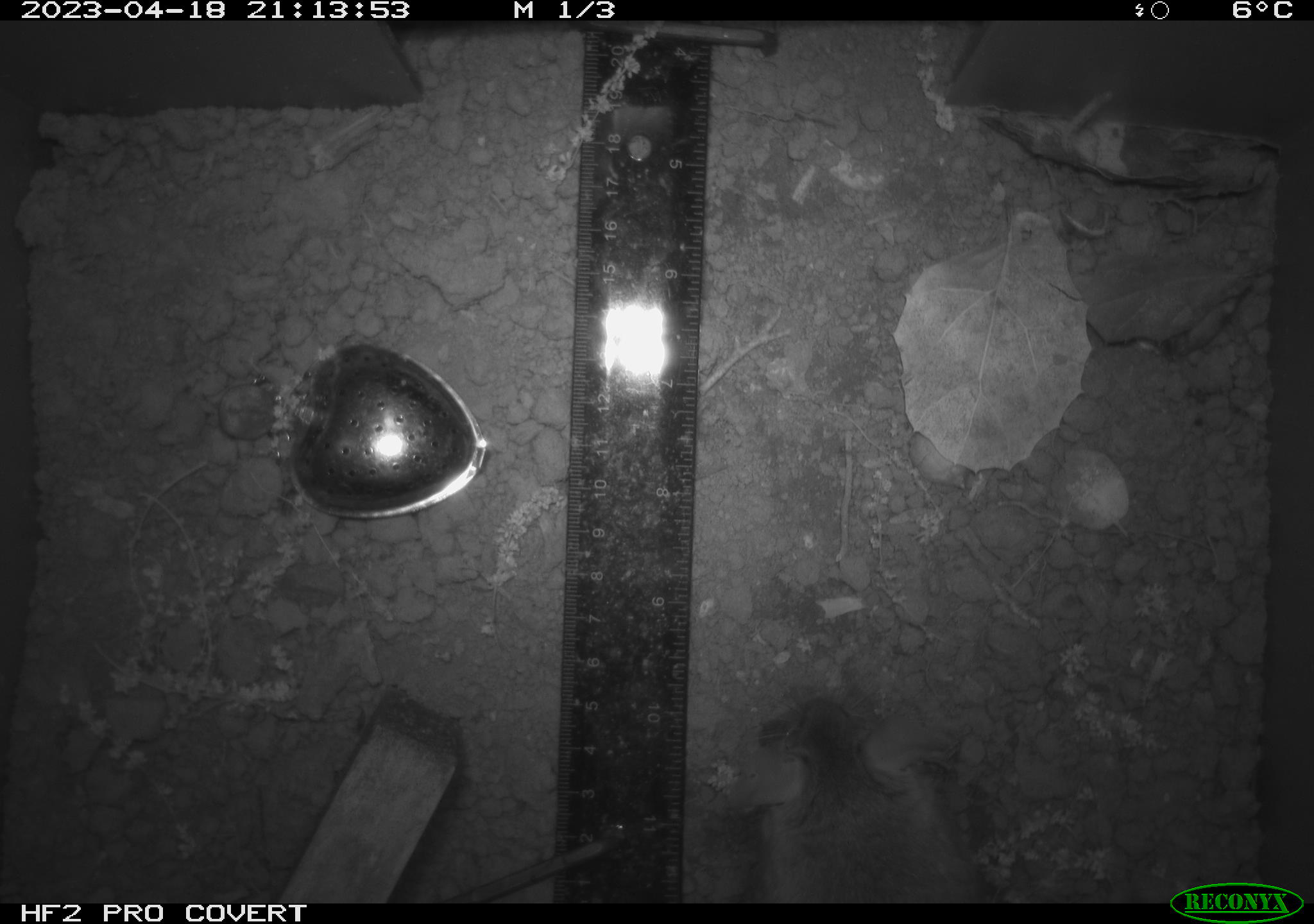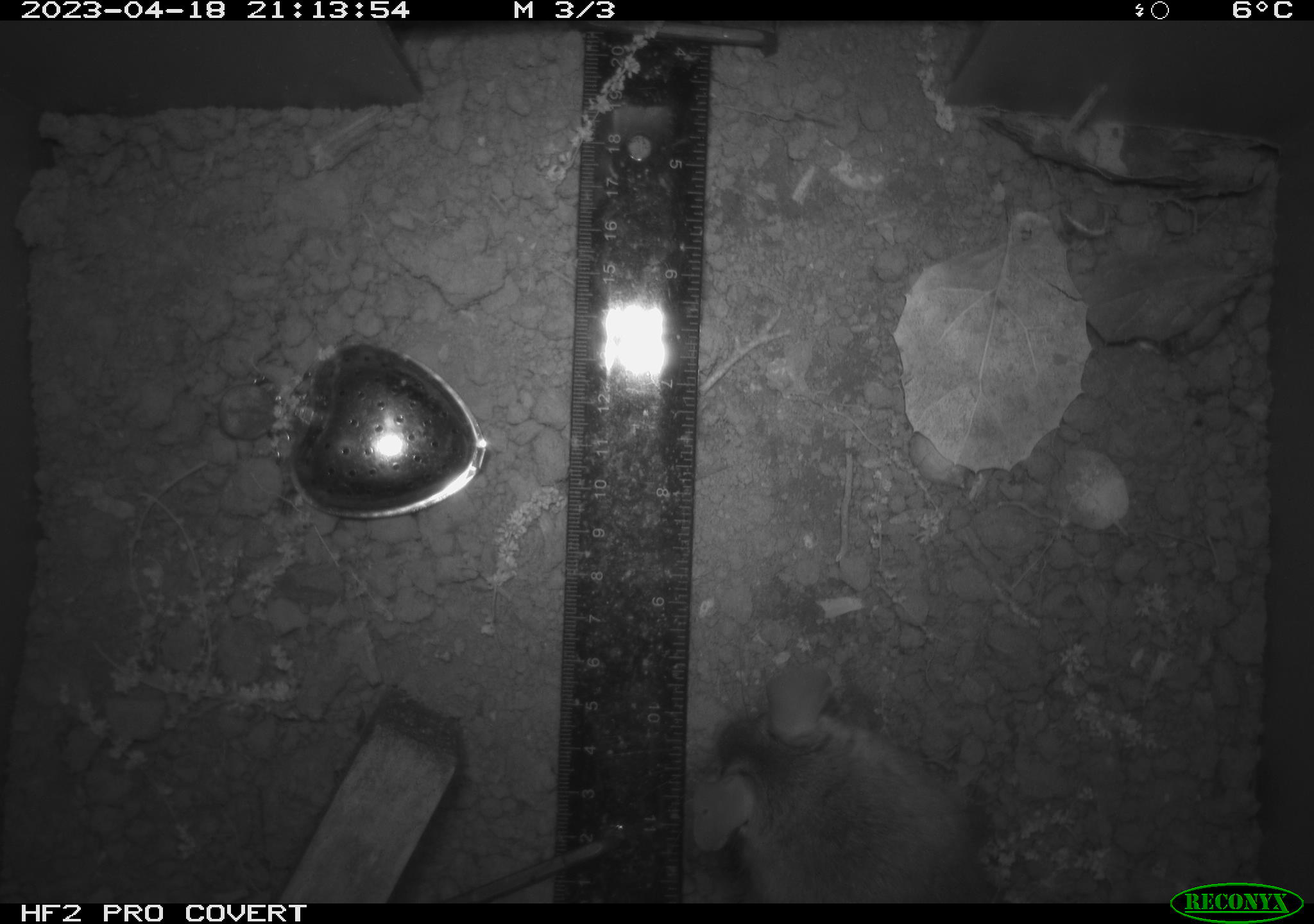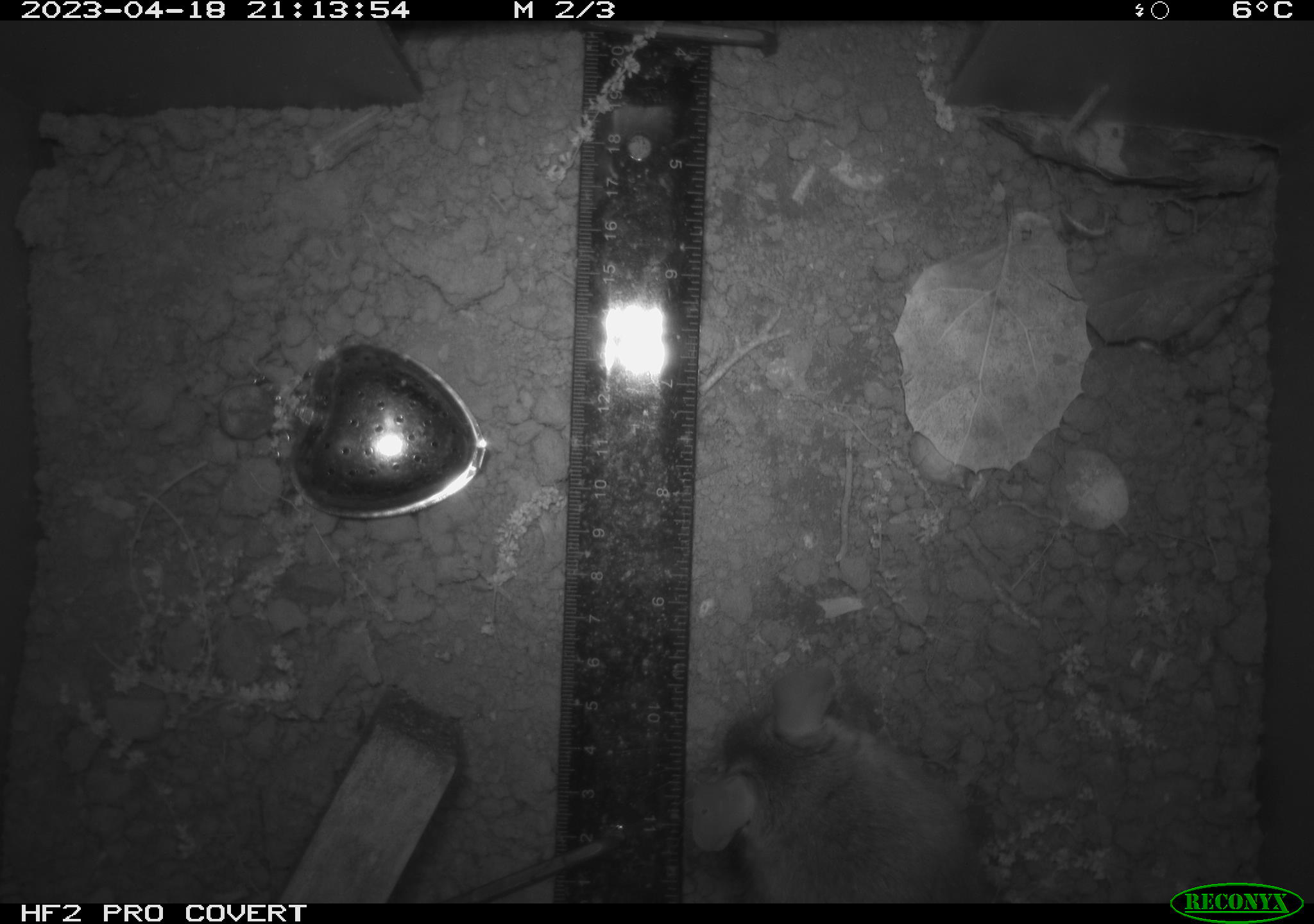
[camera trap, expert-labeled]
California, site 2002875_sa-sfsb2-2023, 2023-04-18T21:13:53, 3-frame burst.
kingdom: Animalia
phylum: Chordata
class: Mammalia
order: Rodentia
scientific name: Rodentia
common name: mouse species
Mouse species (Rodentia).